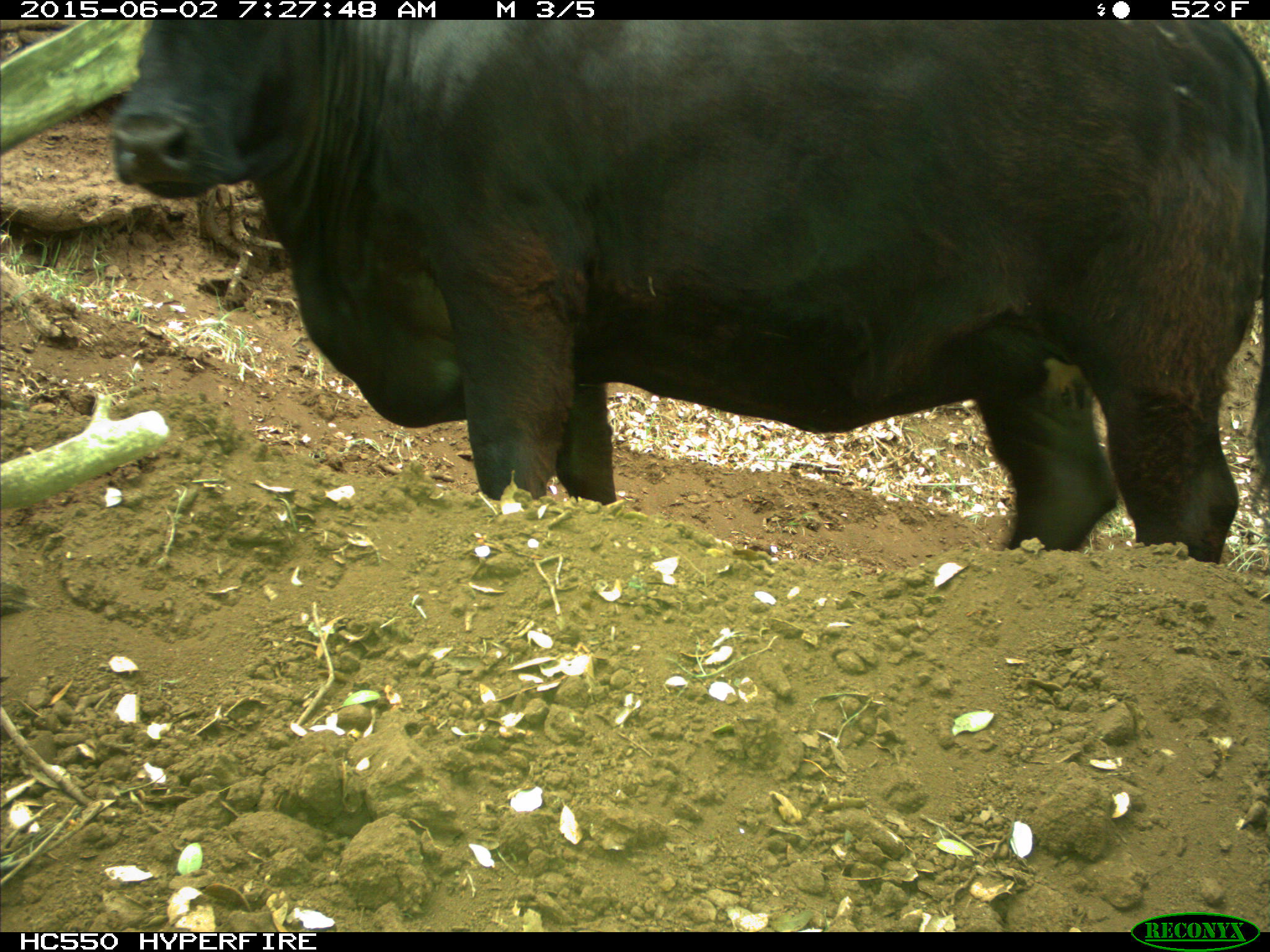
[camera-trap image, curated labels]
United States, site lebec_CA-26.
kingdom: Animalia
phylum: Chordata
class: Mammalia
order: Artiodactyla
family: Bovidae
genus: Bos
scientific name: Bos taurus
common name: domestic cow